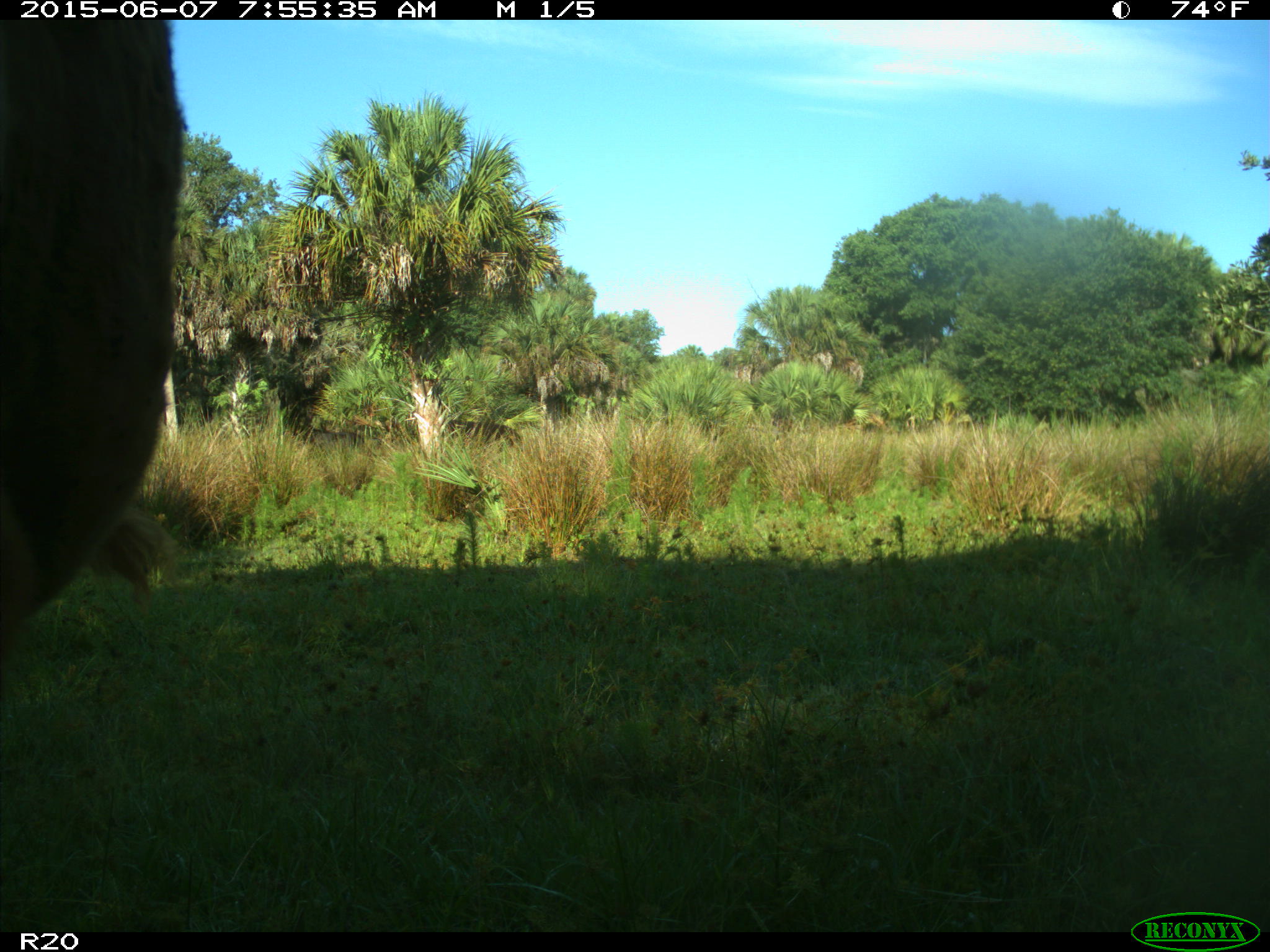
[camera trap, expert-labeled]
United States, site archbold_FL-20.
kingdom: Animalia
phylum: Chordata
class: Mammalia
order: Artiodactyla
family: Bovidae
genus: Bos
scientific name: Bos taurus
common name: domestic cow